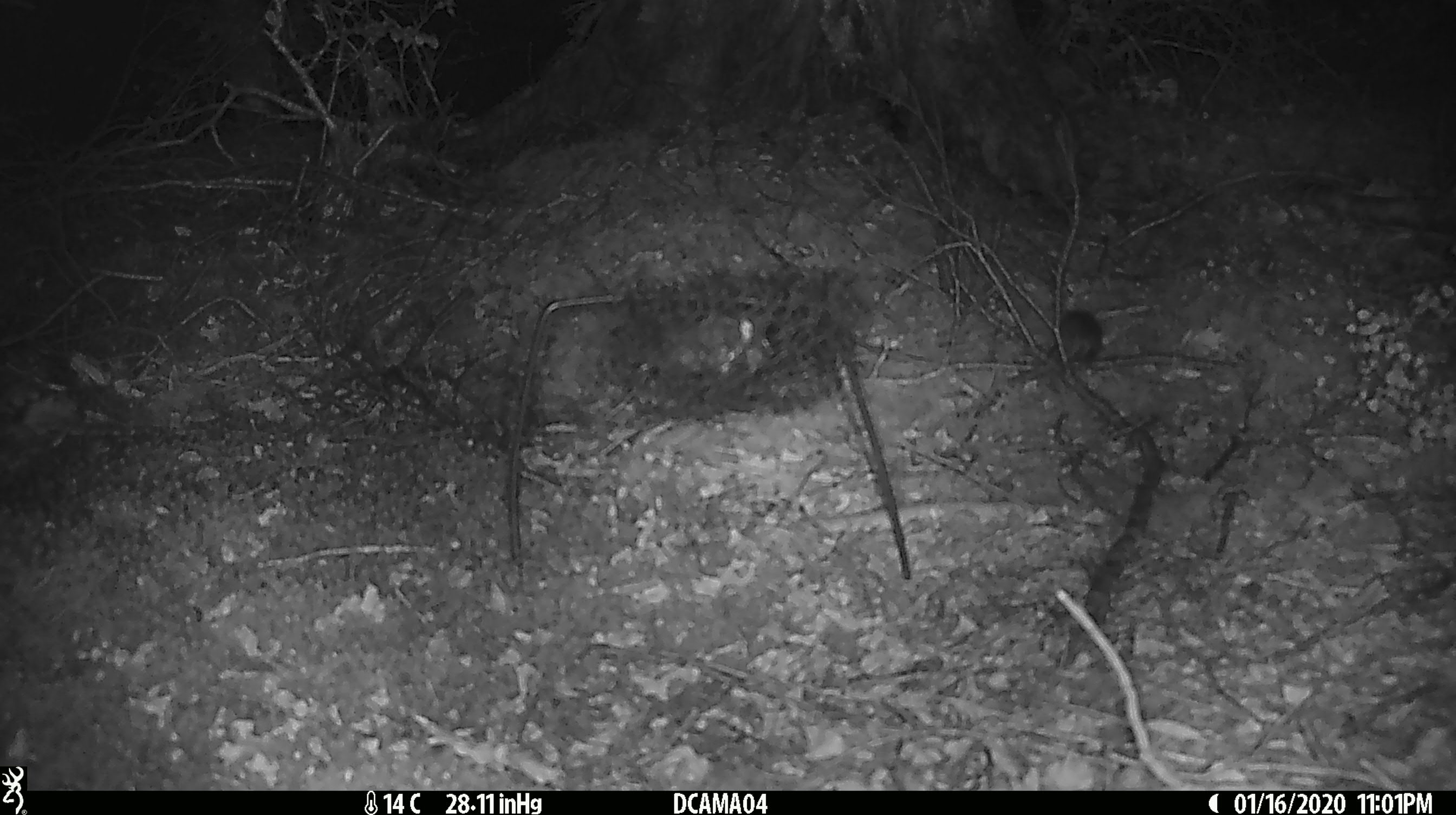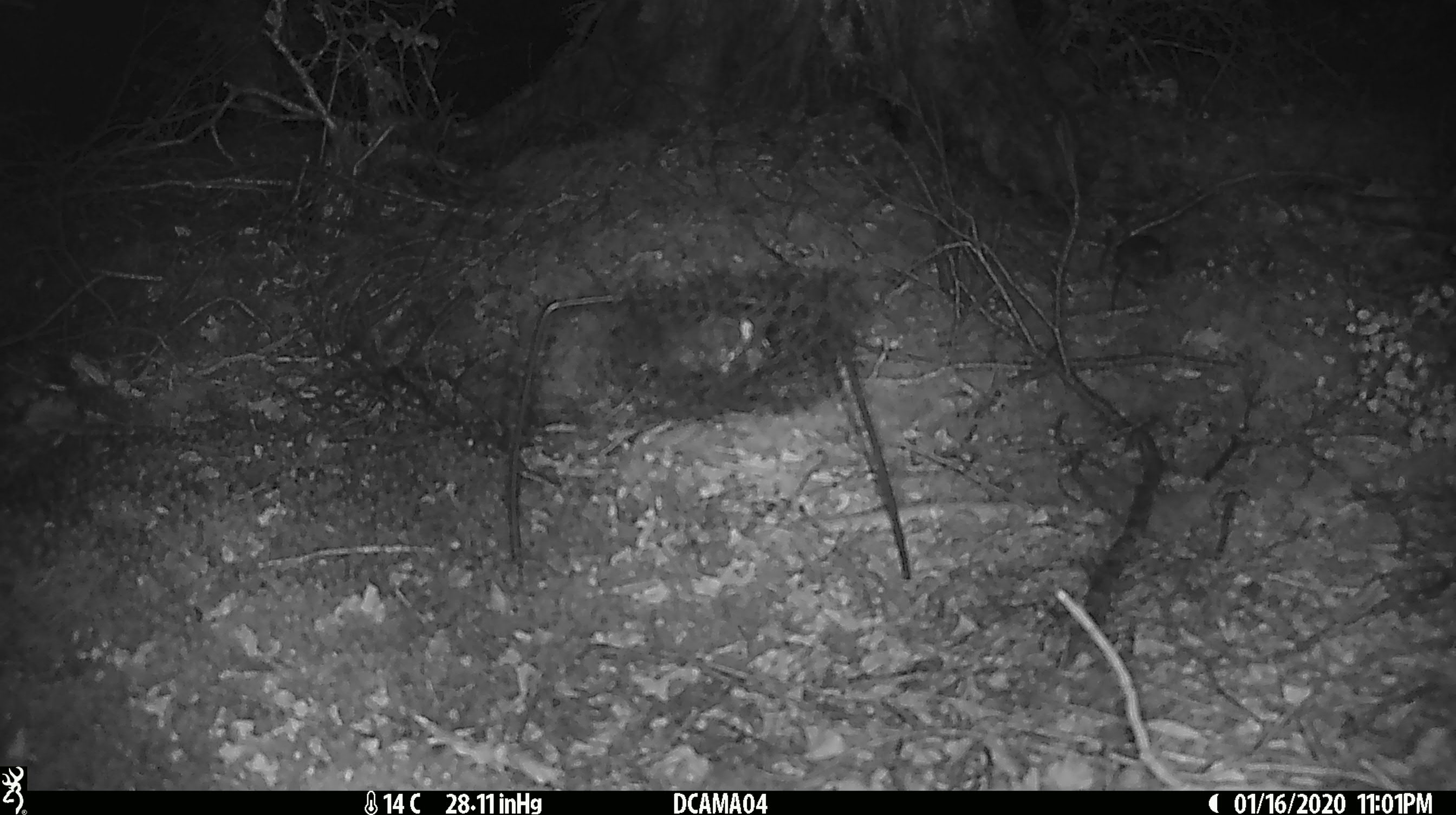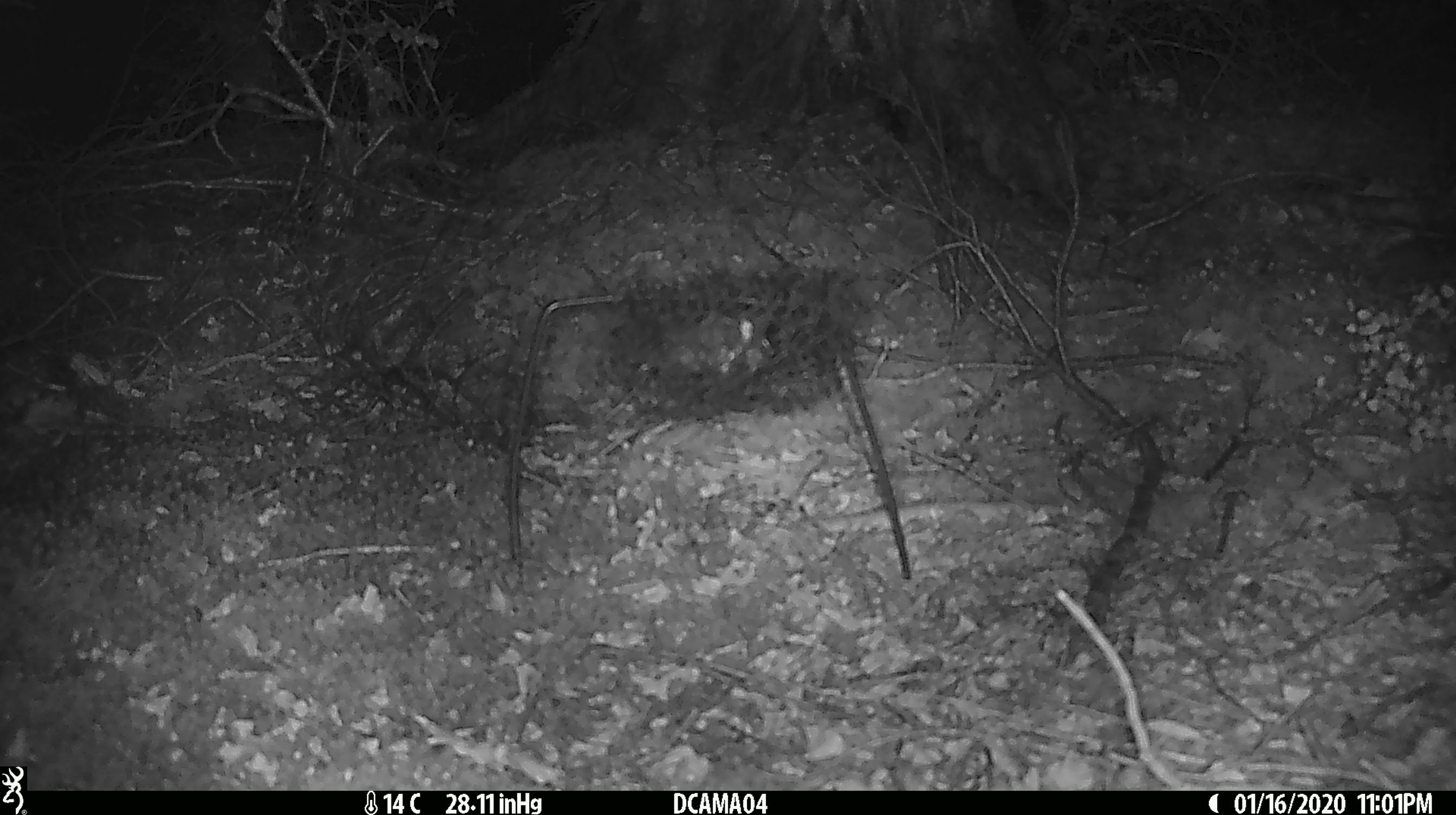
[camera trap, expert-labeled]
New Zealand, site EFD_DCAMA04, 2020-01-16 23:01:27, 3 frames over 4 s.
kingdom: Animalia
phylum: Chordata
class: Mammalia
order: Rodentia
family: Muridae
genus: Mus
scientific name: Mus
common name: mouse